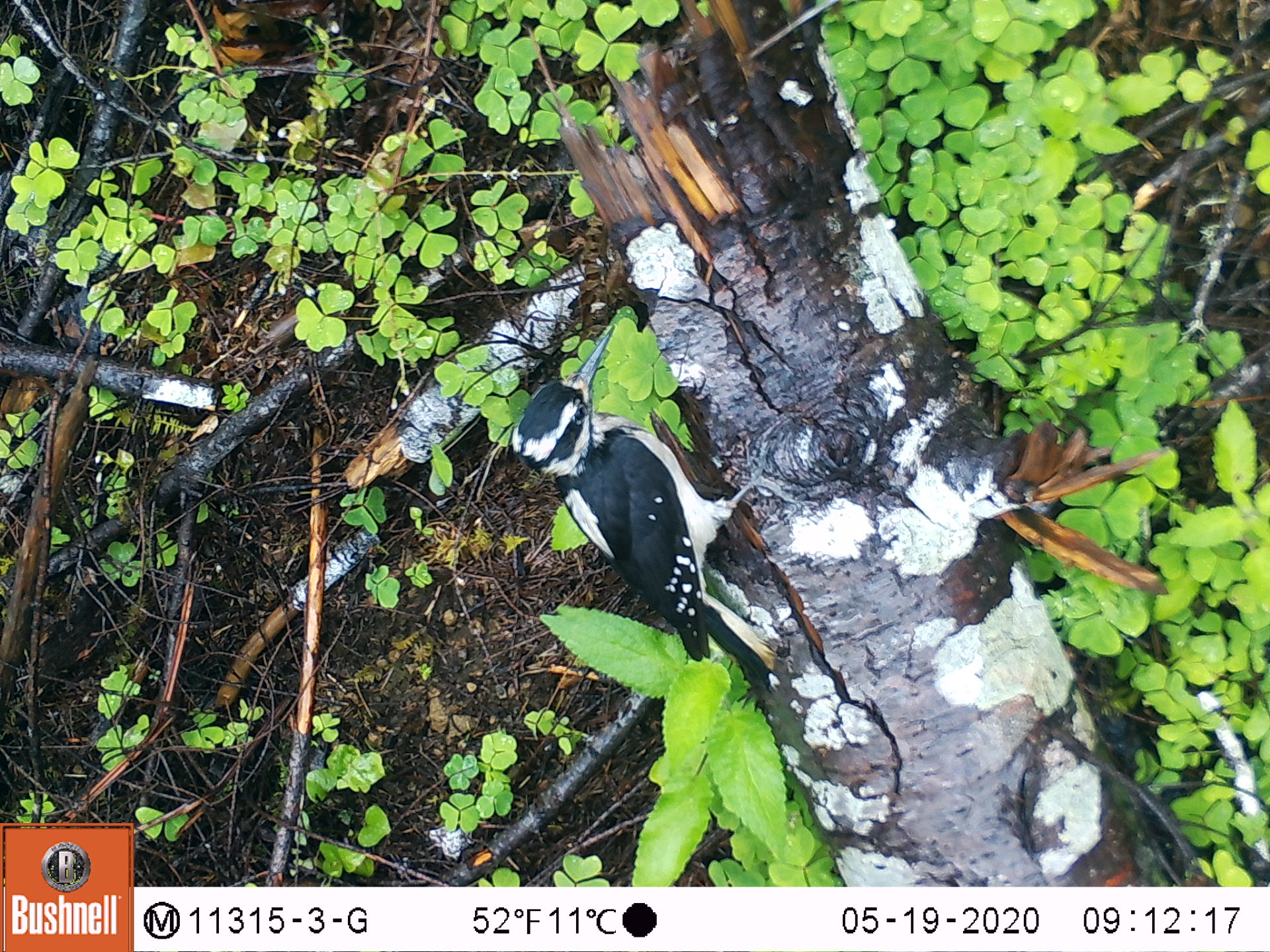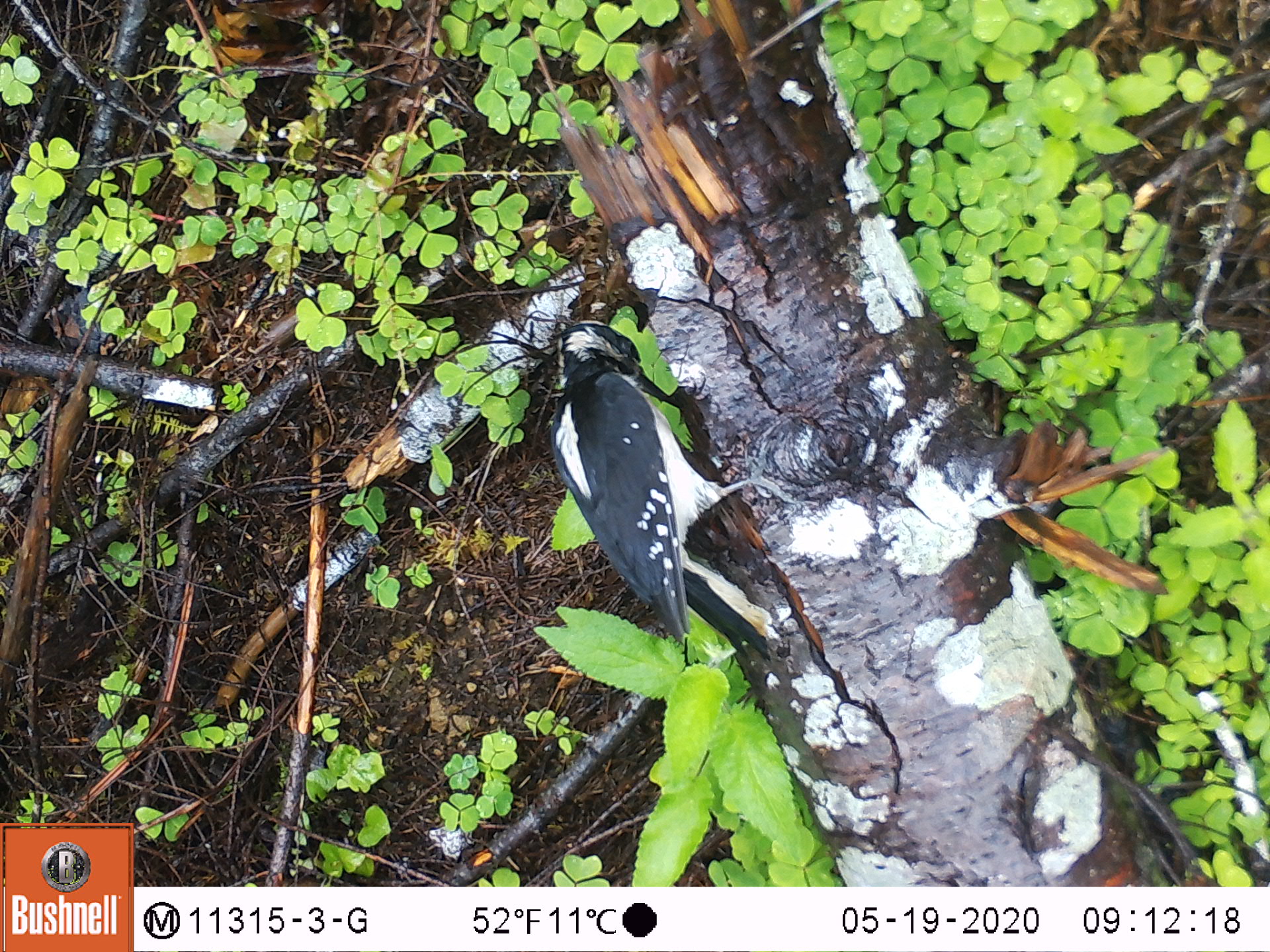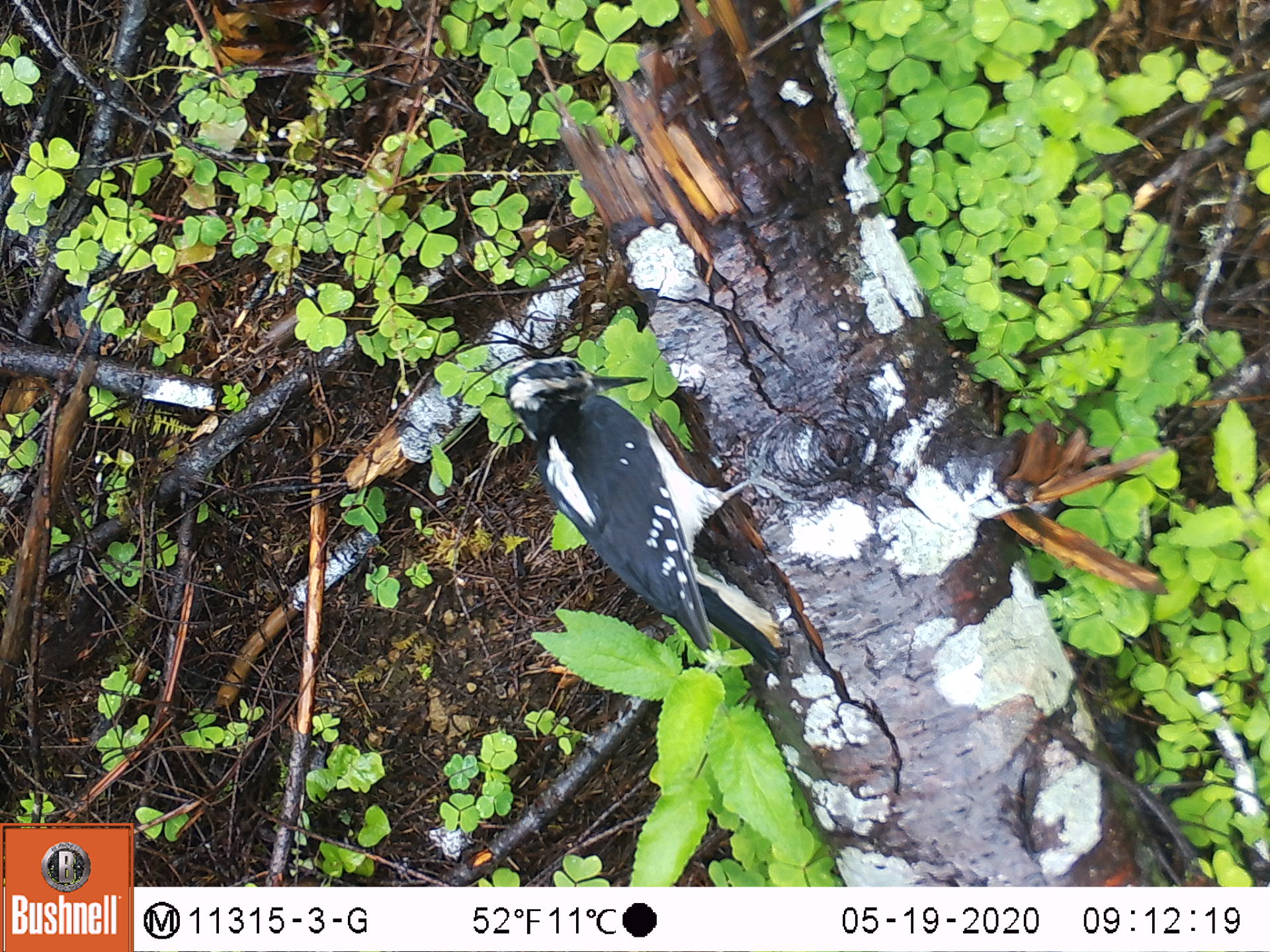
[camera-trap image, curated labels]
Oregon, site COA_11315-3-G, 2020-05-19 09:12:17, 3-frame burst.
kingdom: Animalia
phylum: Chordata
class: Aves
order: Piciformes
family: Picidae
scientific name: Picidae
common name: woodpeckers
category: picidae family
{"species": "picidae family (woodpeckers) (Picidae)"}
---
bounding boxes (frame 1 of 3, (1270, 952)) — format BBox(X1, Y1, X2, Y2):
picidae family: BBox(511, 328, 779, 694)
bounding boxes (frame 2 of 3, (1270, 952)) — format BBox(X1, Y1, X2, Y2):
picidae family: BBox(541, 319, 792, 661)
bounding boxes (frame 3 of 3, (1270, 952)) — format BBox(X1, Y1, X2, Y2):
picidae family: BBox(504, 357, 802, 669)